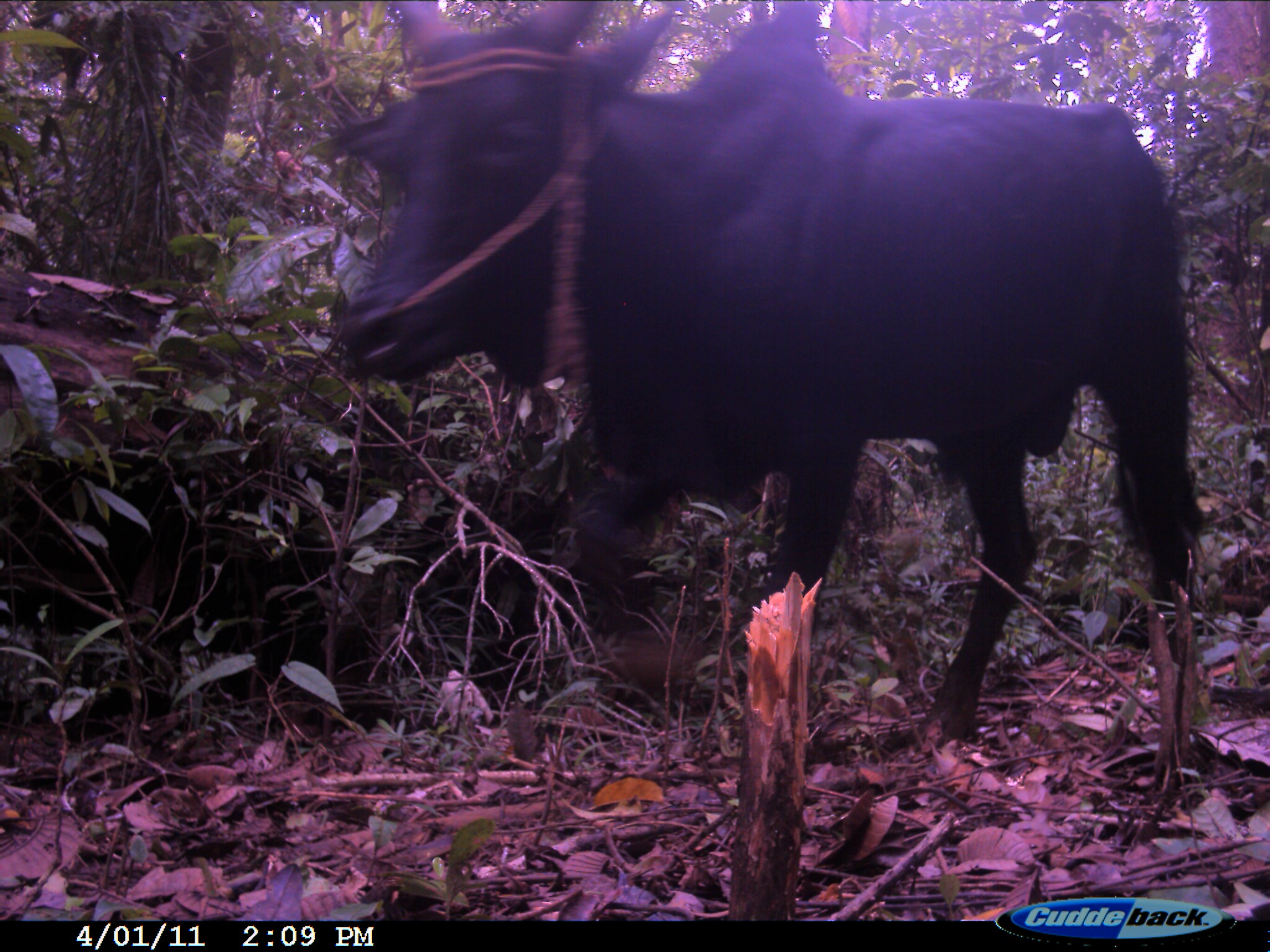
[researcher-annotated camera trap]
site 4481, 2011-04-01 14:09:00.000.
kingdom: Animalia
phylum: Chordata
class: Mammalia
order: Artiodactyla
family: Bovidae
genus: Bos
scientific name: Bos taurus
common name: domestic cattle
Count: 1.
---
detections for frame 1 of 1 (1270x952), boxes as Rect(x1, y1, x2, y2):
bos taurus: Rect(331, 0, 1209, 748)